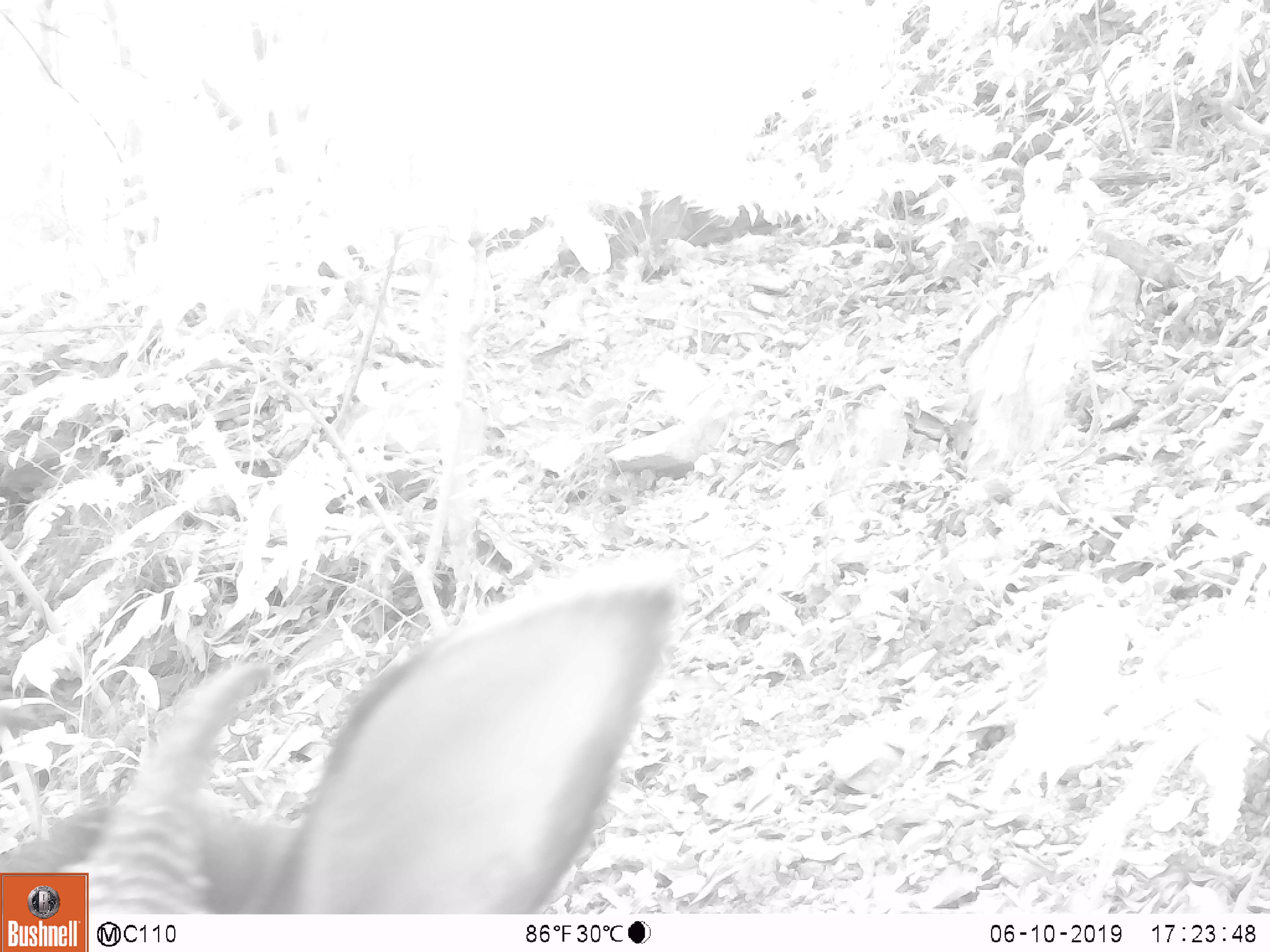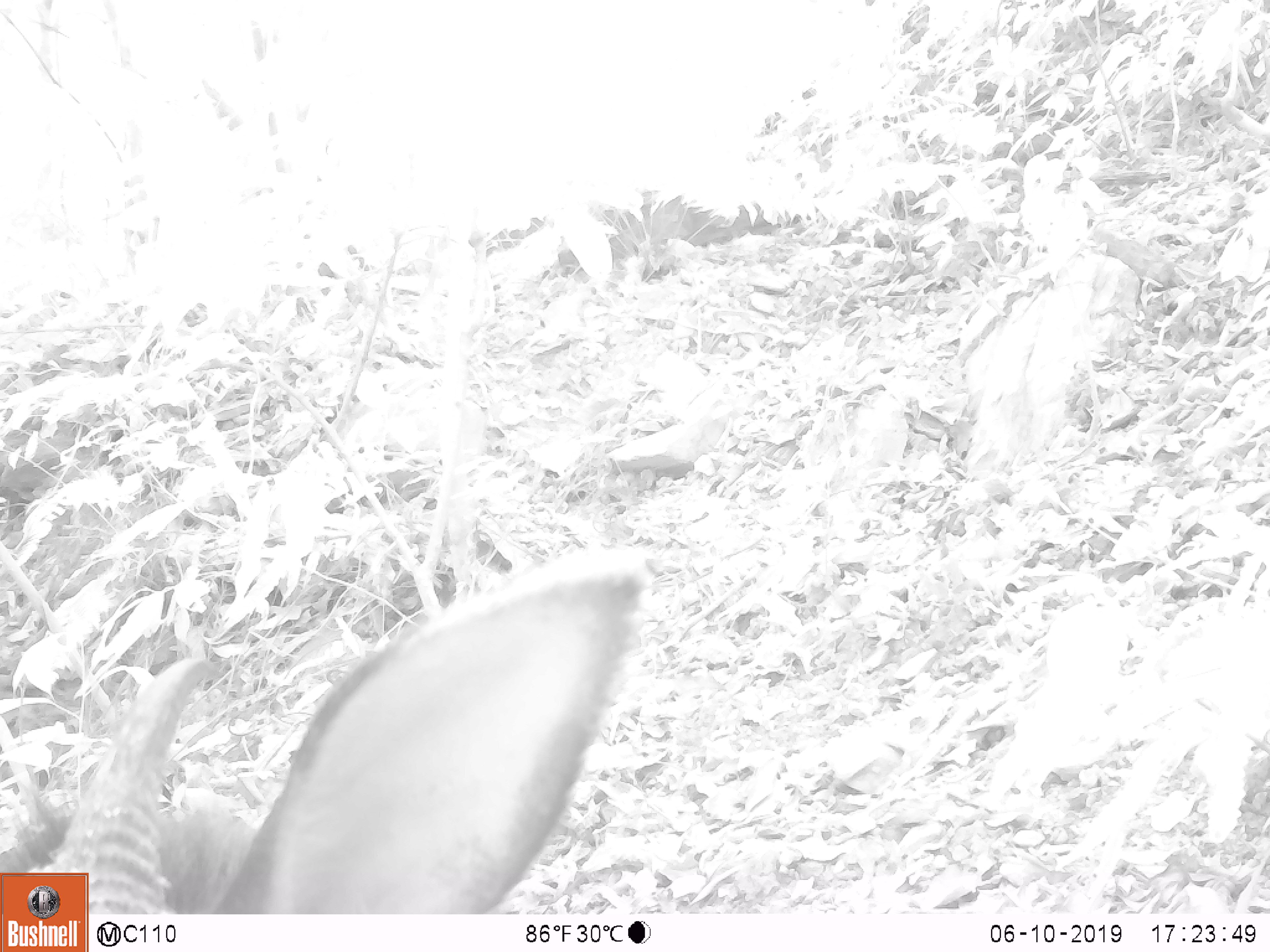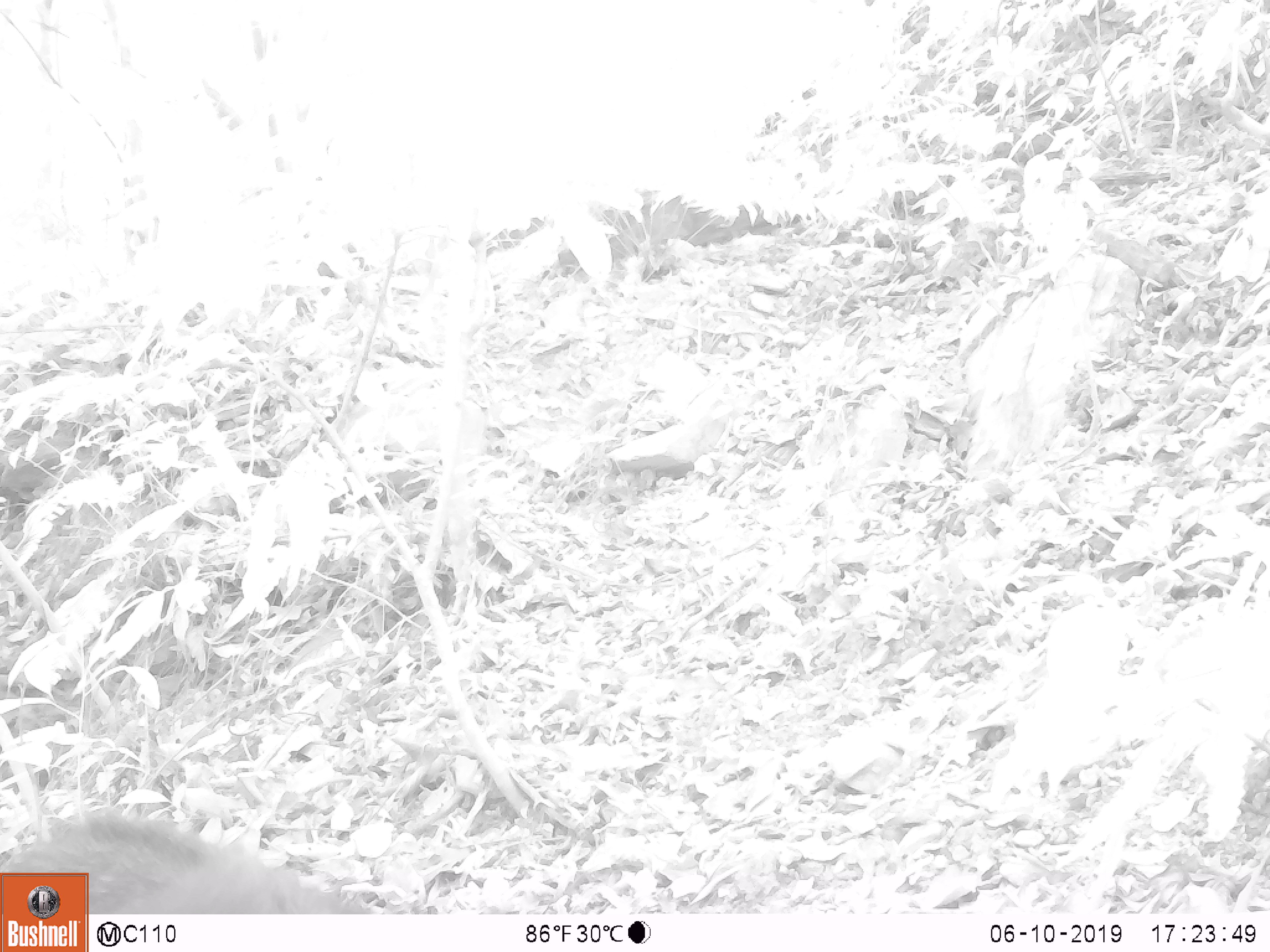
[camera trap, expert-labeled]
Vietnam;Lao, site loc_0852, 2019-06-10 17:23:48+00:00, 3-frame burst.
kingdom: Animalia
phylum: Chordata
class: Mammalia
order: Artiodactyla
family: Bovidae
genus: Capricornis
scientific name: Capricornis sumatraensis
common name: chinese serow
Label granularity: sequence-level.